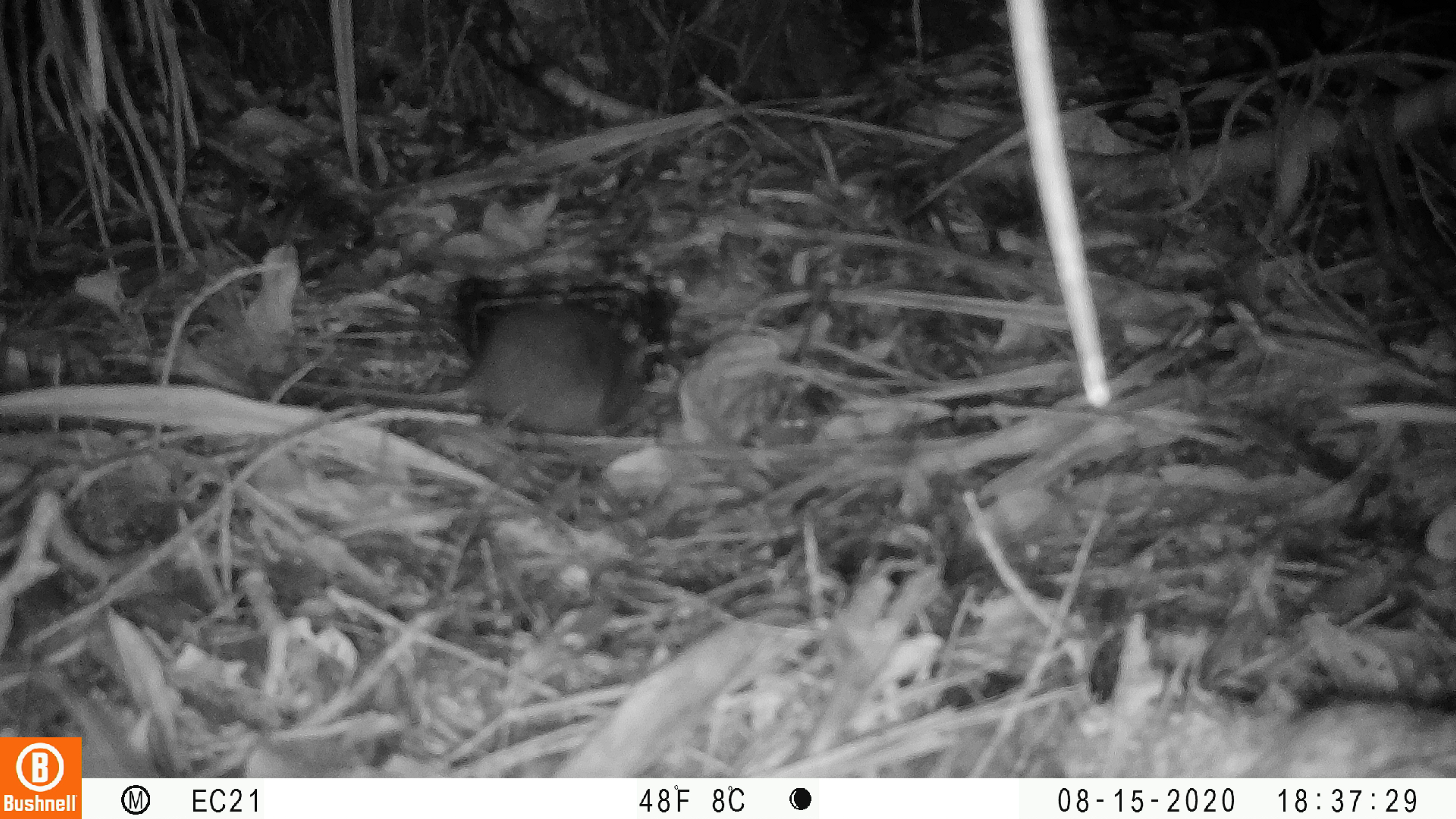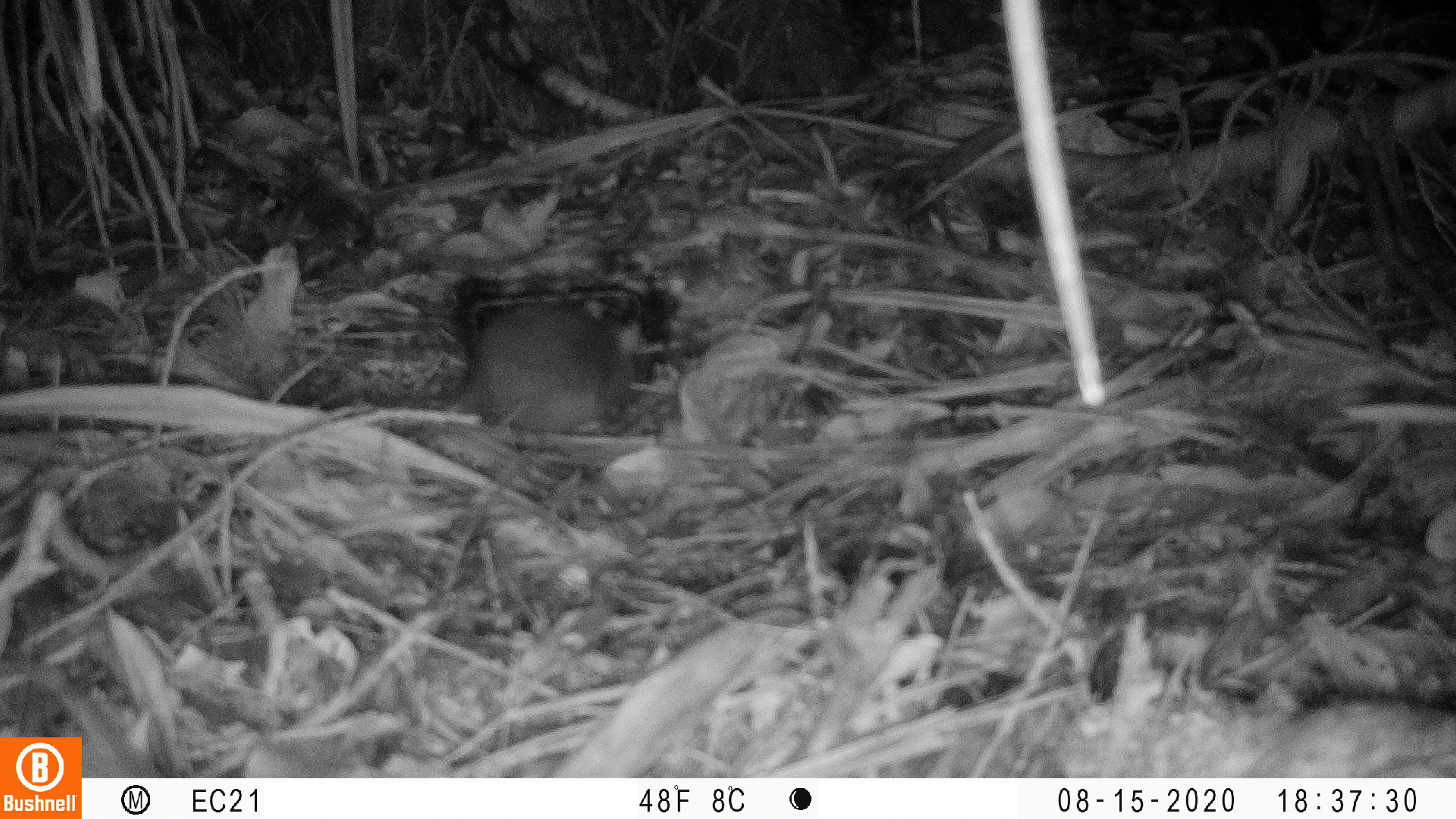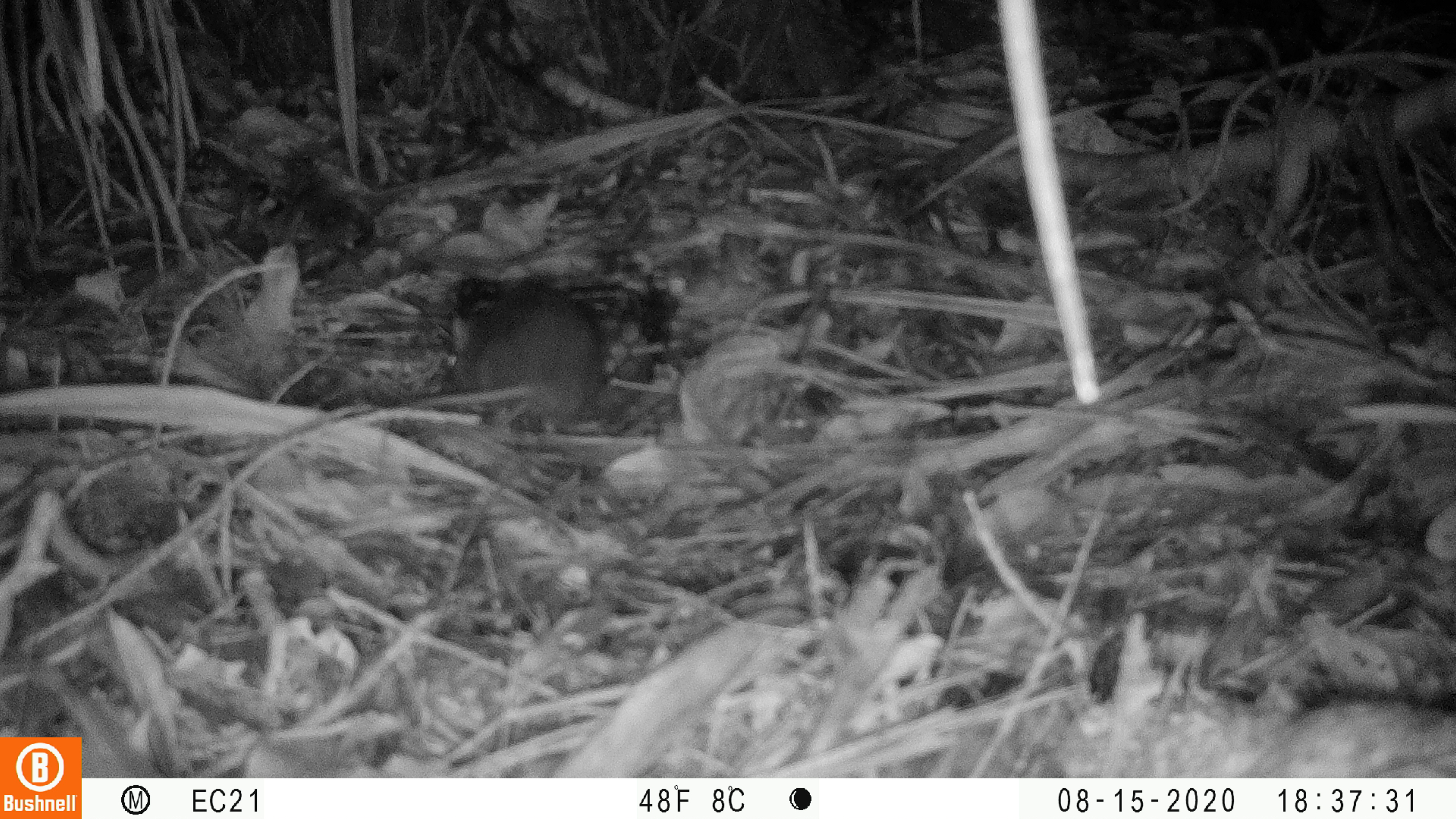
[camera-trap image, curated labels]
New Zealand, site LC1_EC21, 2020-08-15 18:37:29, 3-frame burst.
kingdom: Animalia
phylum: Chordata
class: Mammalia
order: Rodentia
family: Muridae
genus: Rattus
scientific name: Rattus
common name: rat